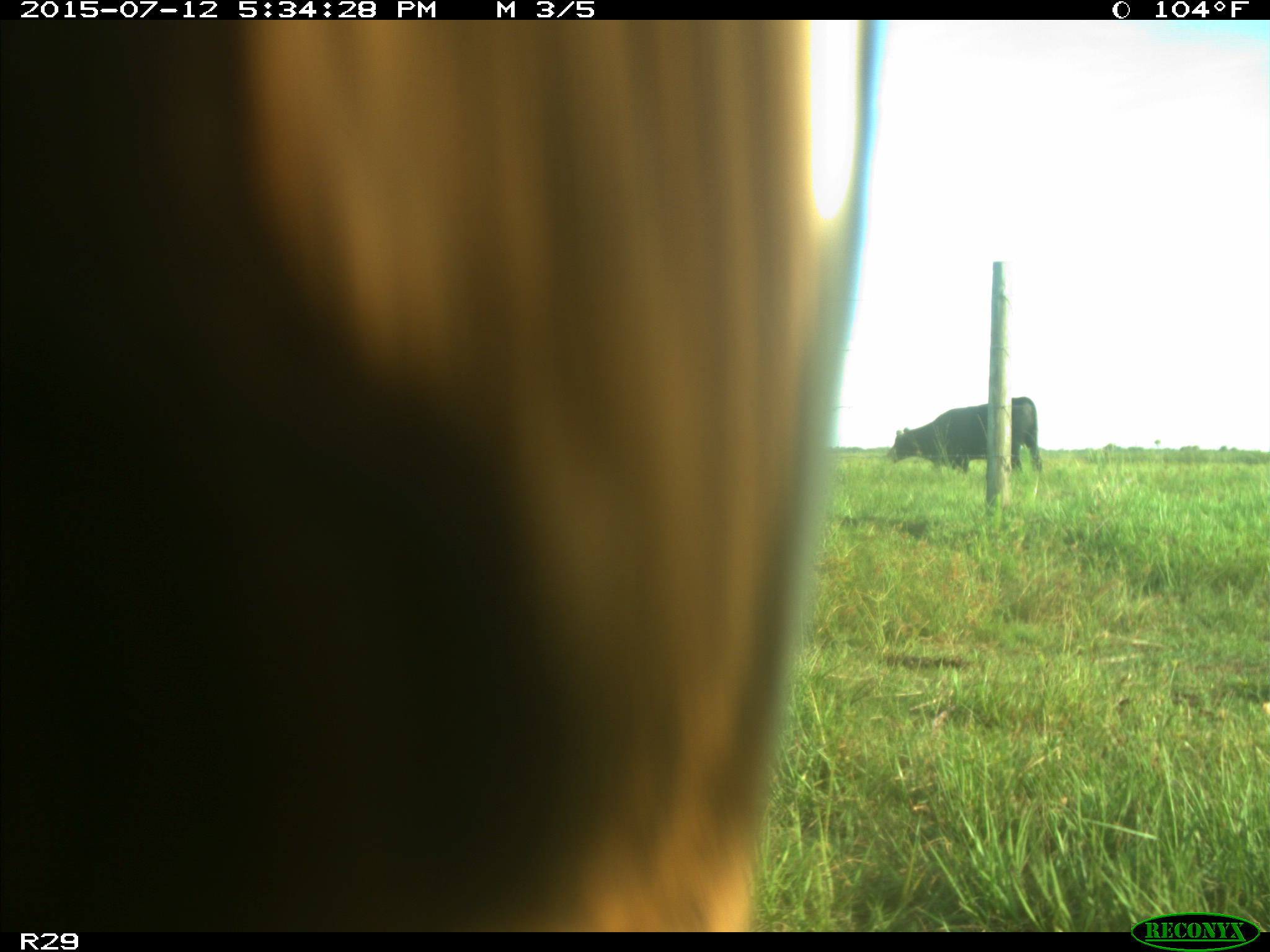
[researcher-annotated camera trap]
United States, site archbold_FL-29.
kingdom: Animalia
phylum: Chordata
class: Mammalia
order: Artiodactyla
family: Bovidae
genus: Bos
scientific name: Bos taurus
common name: domestic cow